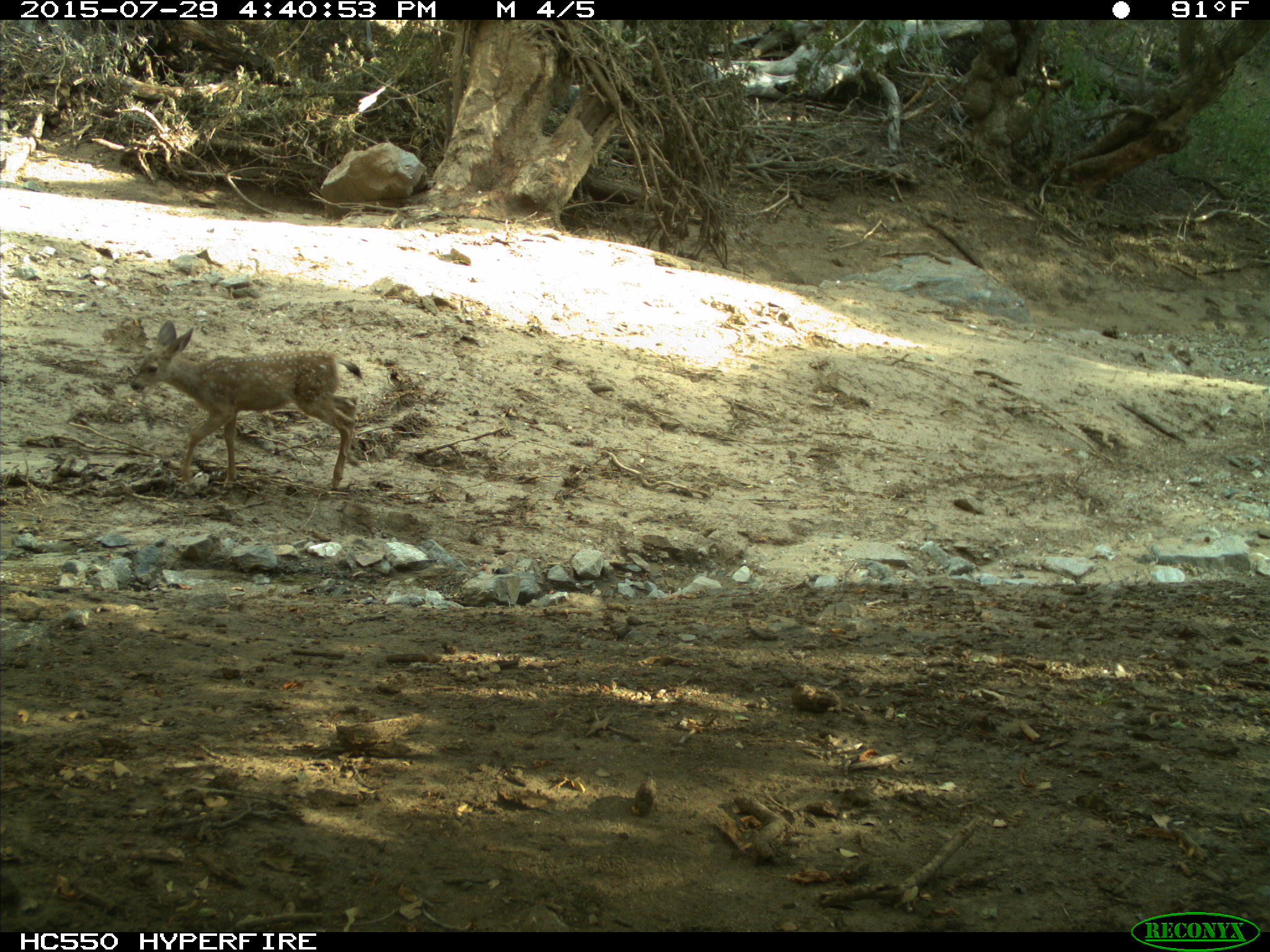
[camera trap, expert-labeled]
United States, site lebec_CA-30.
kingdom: Animalia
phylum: Chordata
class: Mammalia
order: Artiodactyla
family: Cervidae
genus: Odocoileus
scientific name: Odocoileus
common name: deer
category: unidentified deer